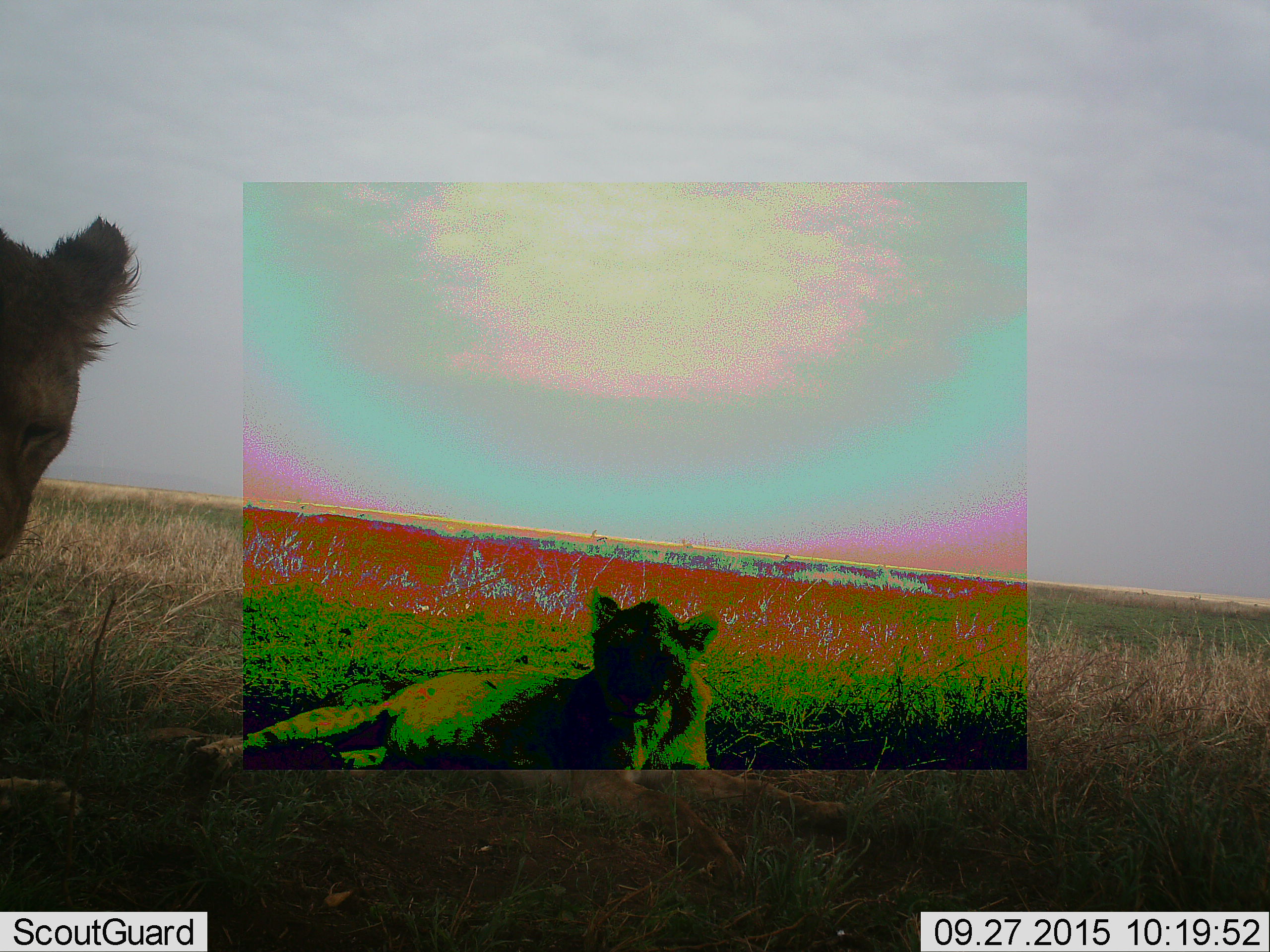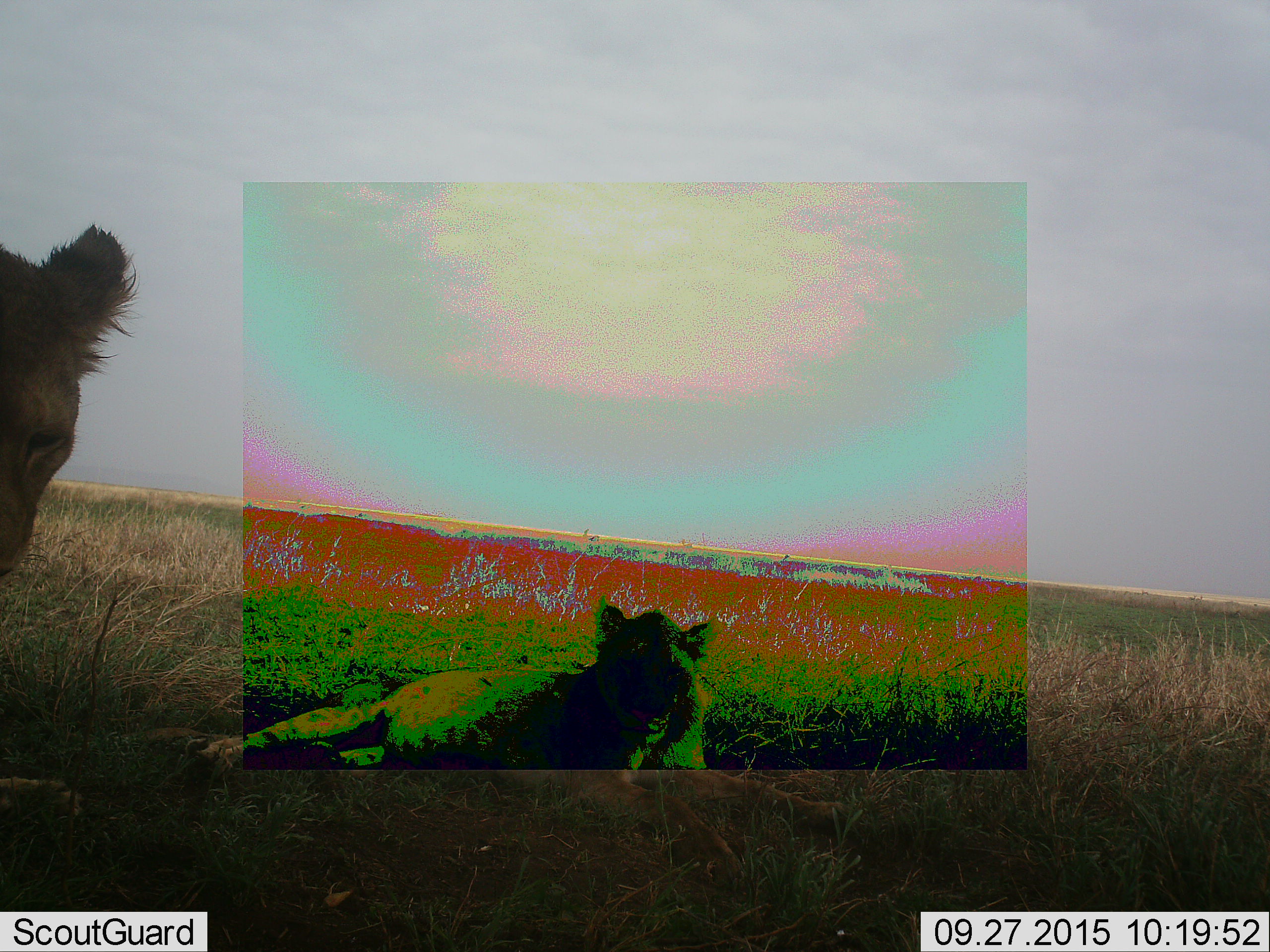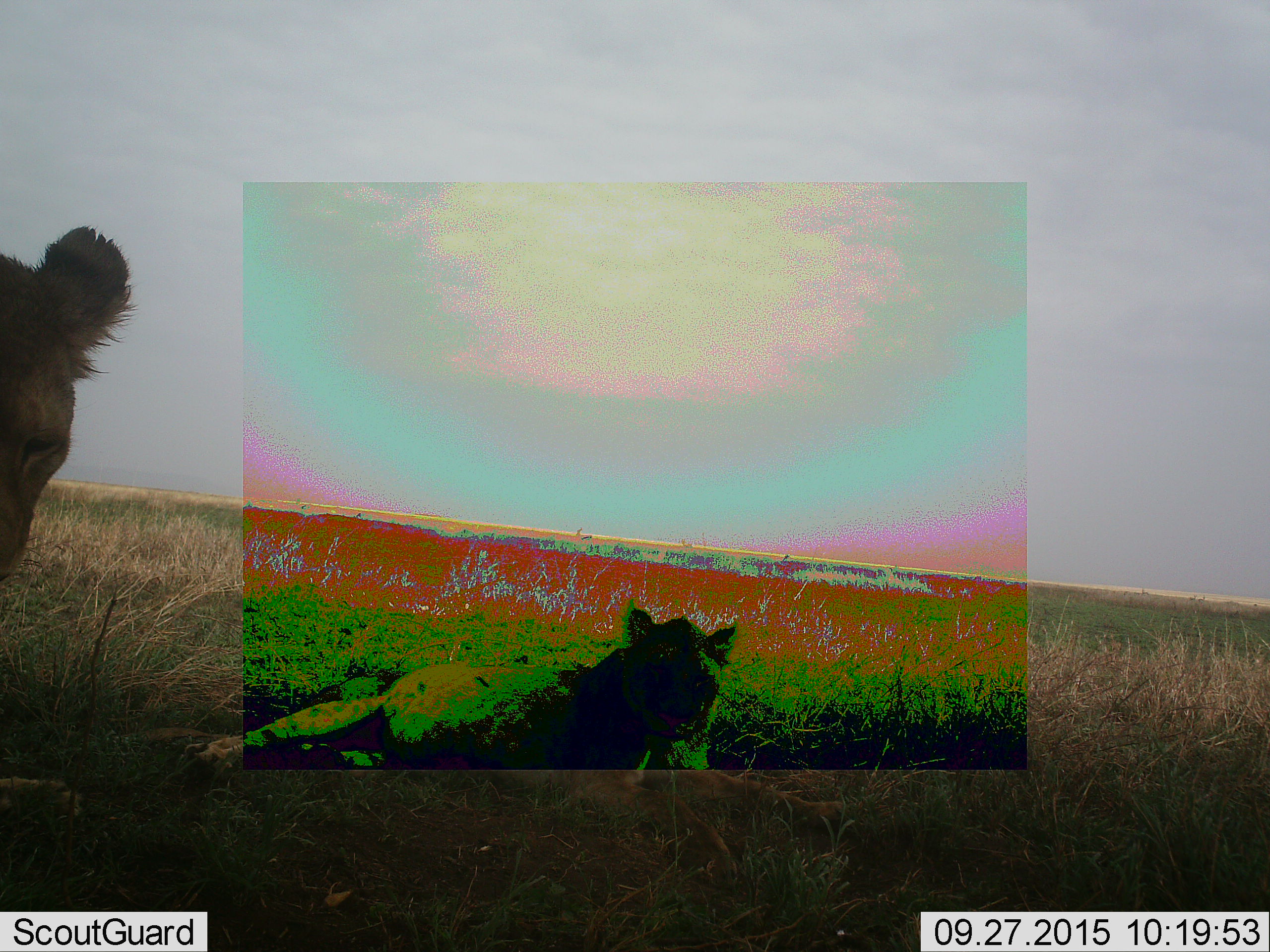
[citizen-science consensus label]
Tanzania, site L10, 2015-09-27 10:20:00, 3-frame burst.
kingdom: Animalia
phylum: Chordata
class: Mammalia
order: Carnivora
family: Felidae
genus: Panthera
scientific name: Panthera leo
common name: lion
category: lionfemale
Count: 2.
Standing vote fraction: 38%.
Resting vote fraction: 88%.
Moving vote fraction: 0%.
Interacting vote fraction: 0%.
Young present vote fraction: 12%.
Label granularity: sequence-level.